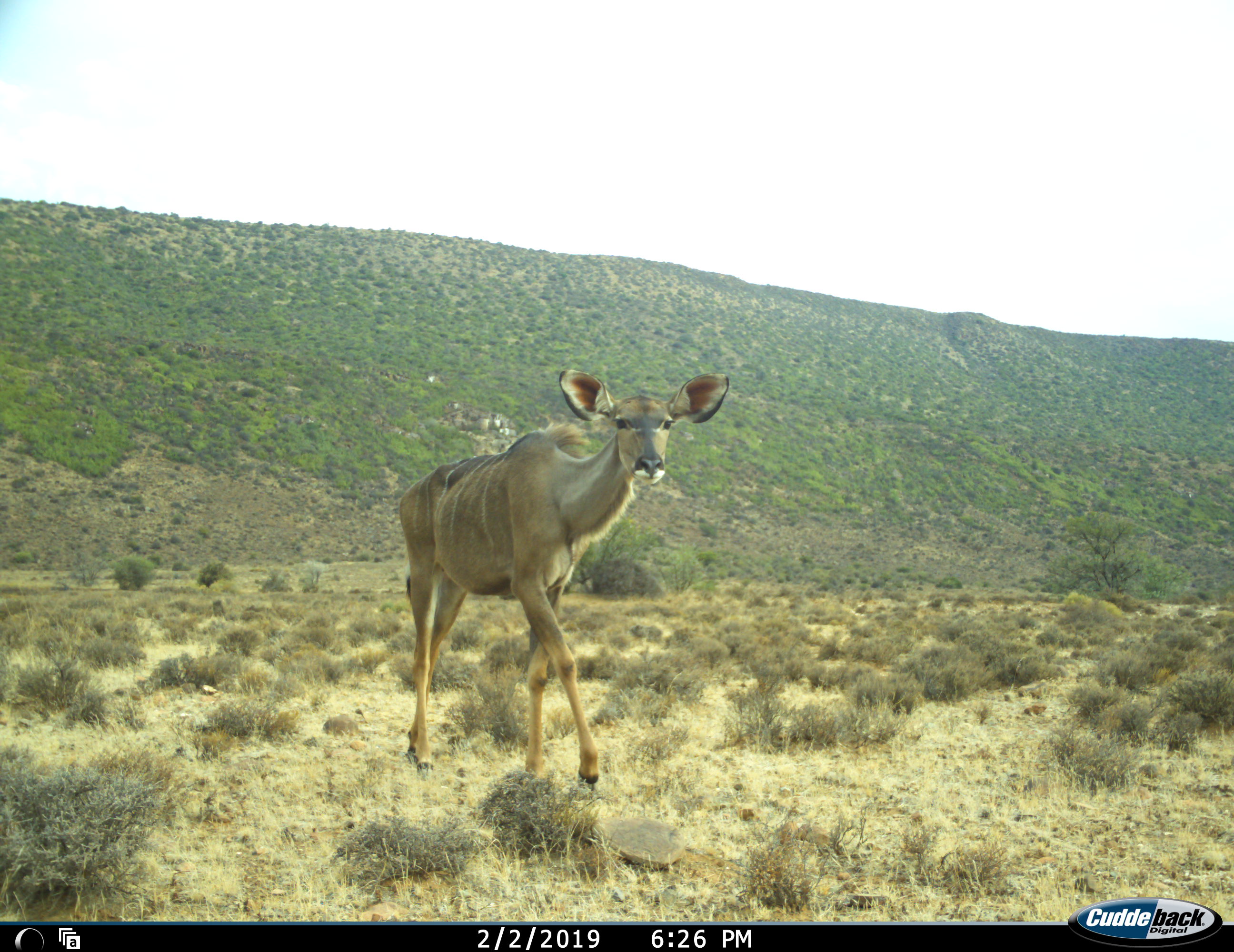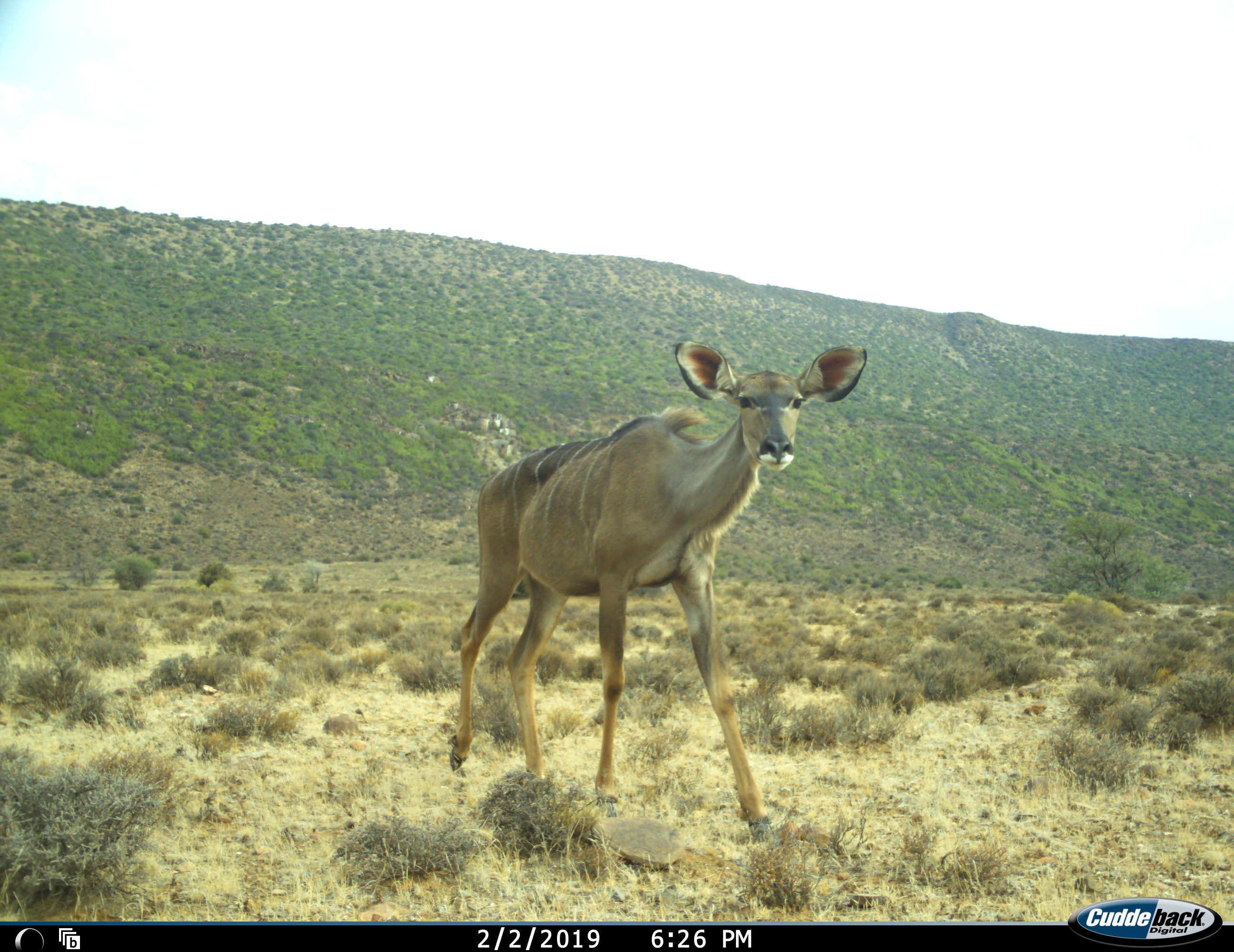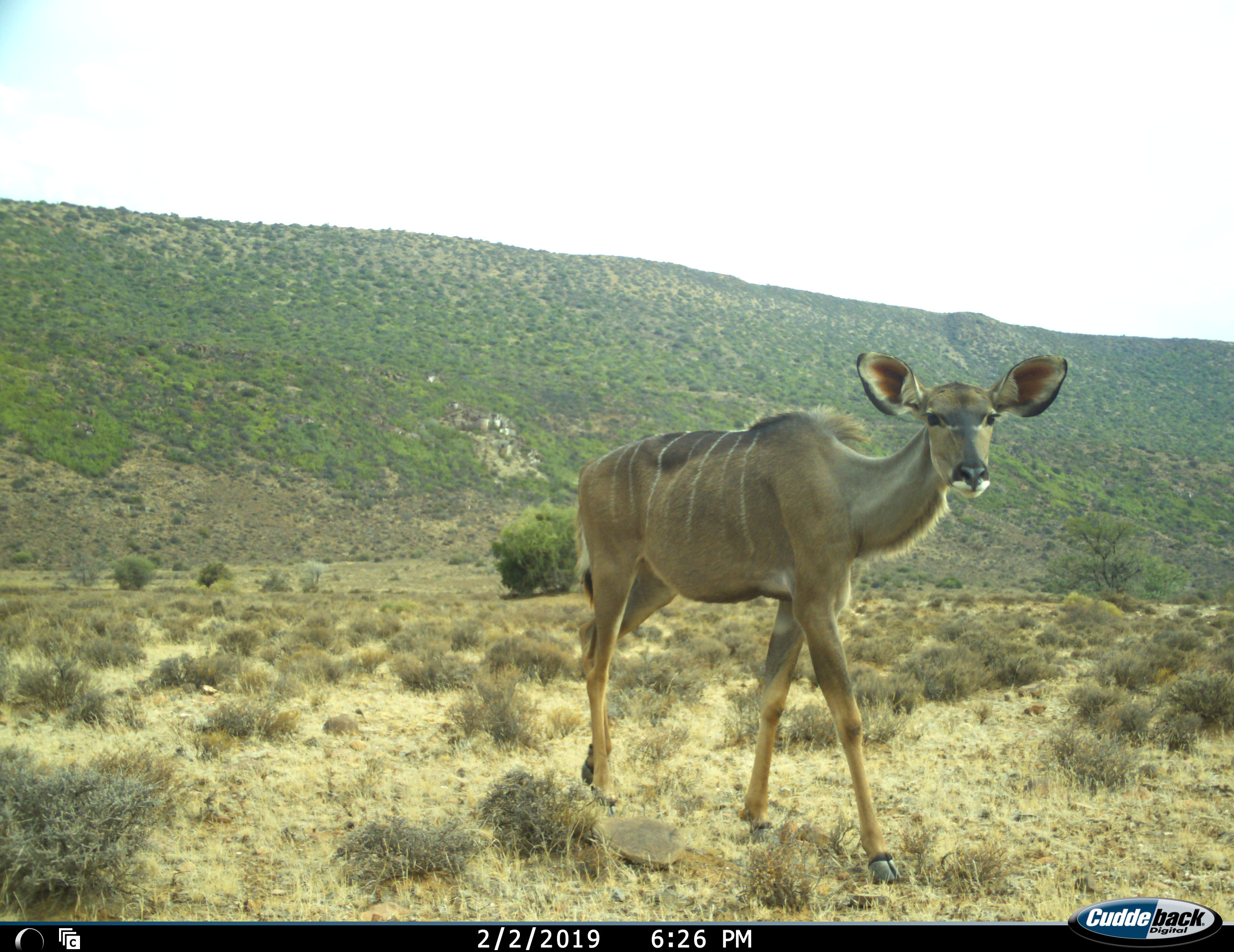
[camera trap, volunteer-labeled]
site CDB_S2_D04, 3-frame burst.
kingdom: Animalia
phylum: Chordata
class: Mammalia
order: Artiodactyla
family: Bovidae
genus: Tragelaphus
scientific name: Tragelaphus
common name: kudu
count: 1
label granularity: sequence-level